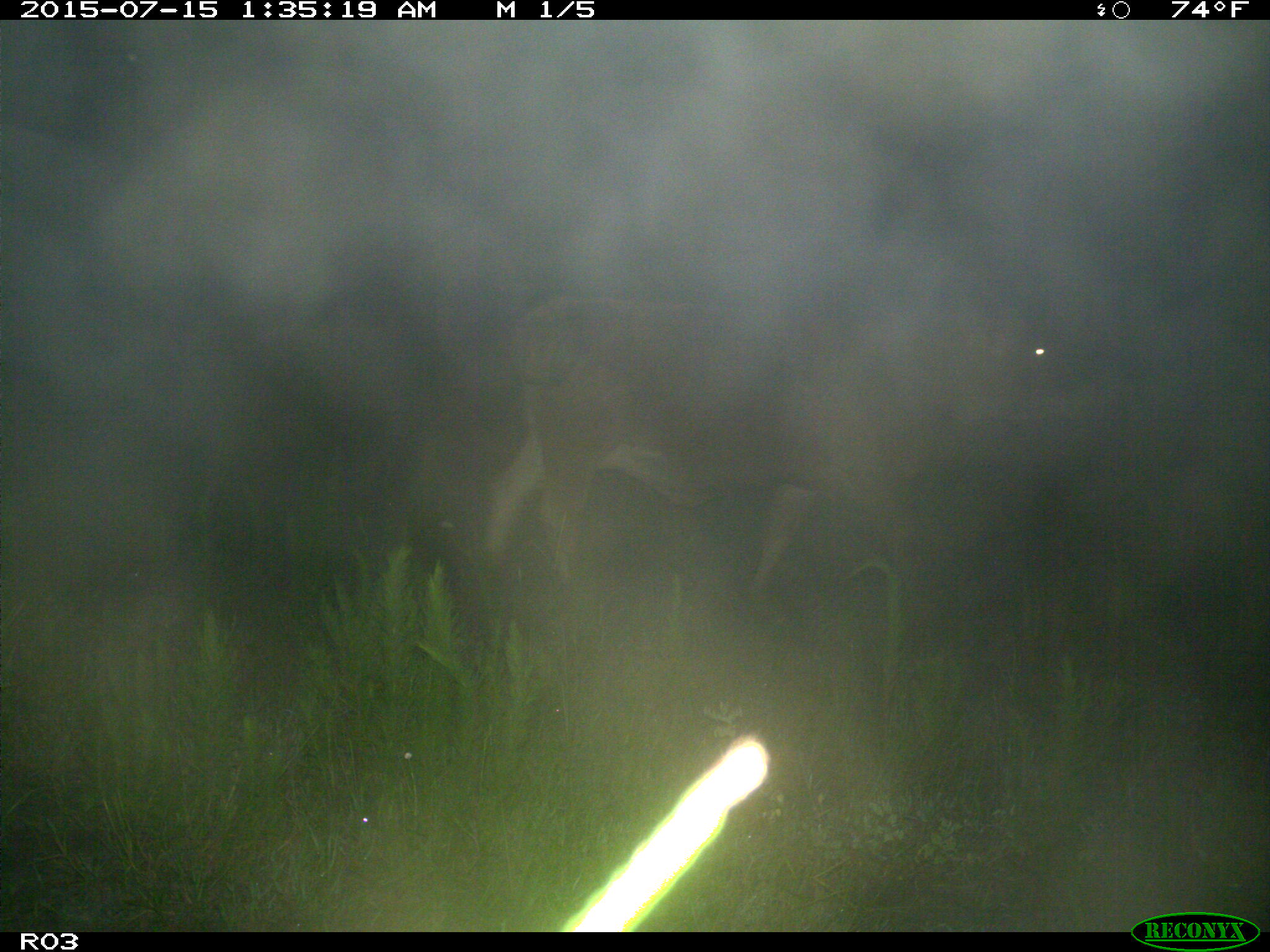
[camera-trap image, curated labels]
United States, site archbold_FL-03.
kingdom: Animalia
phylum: Chordata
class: Mammalia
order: Artiodactyla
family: Bovidae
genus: Bos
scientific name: Bos taurus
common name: domestic cow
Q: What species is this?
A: Bos taurus (domestic cow).